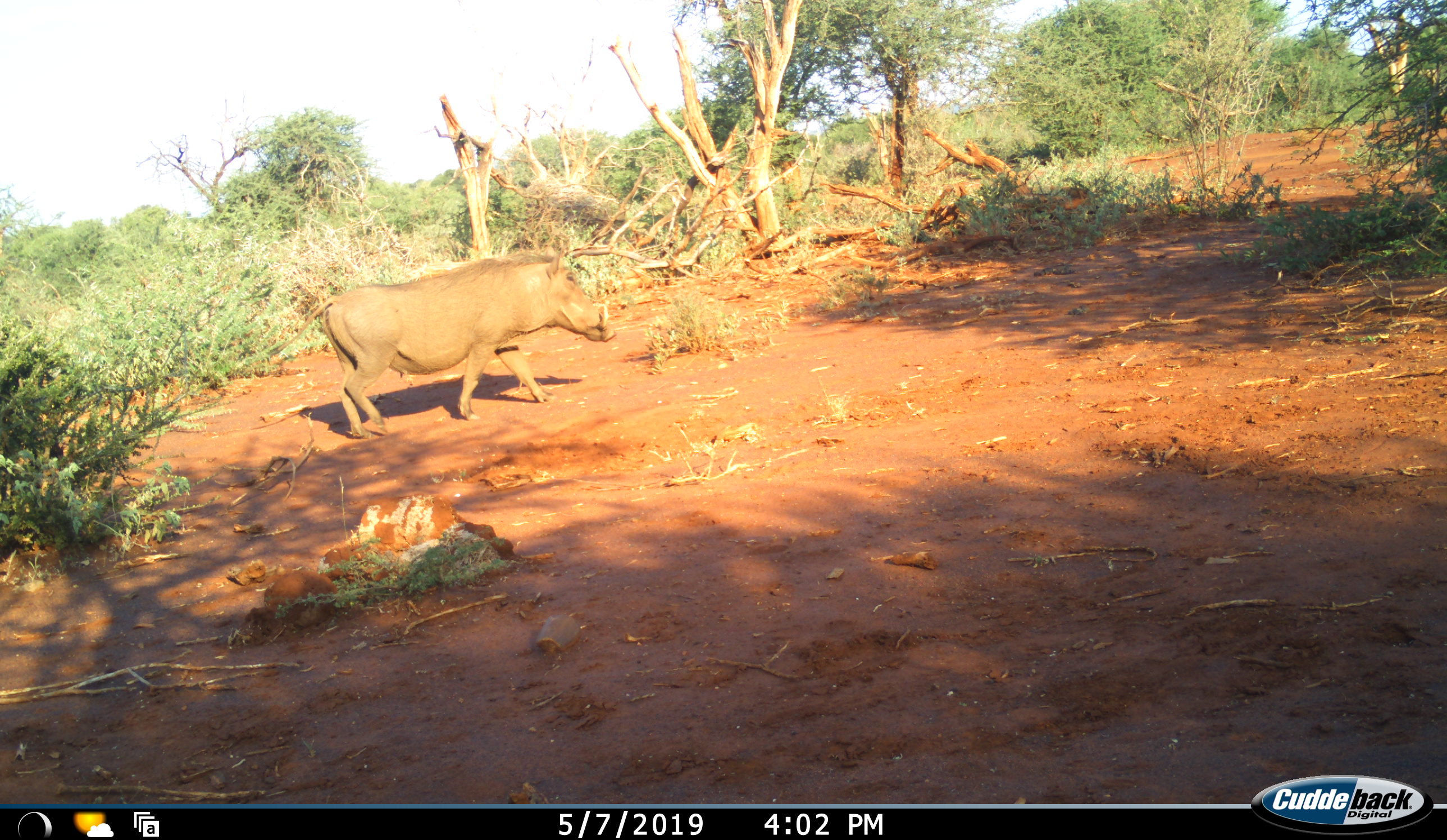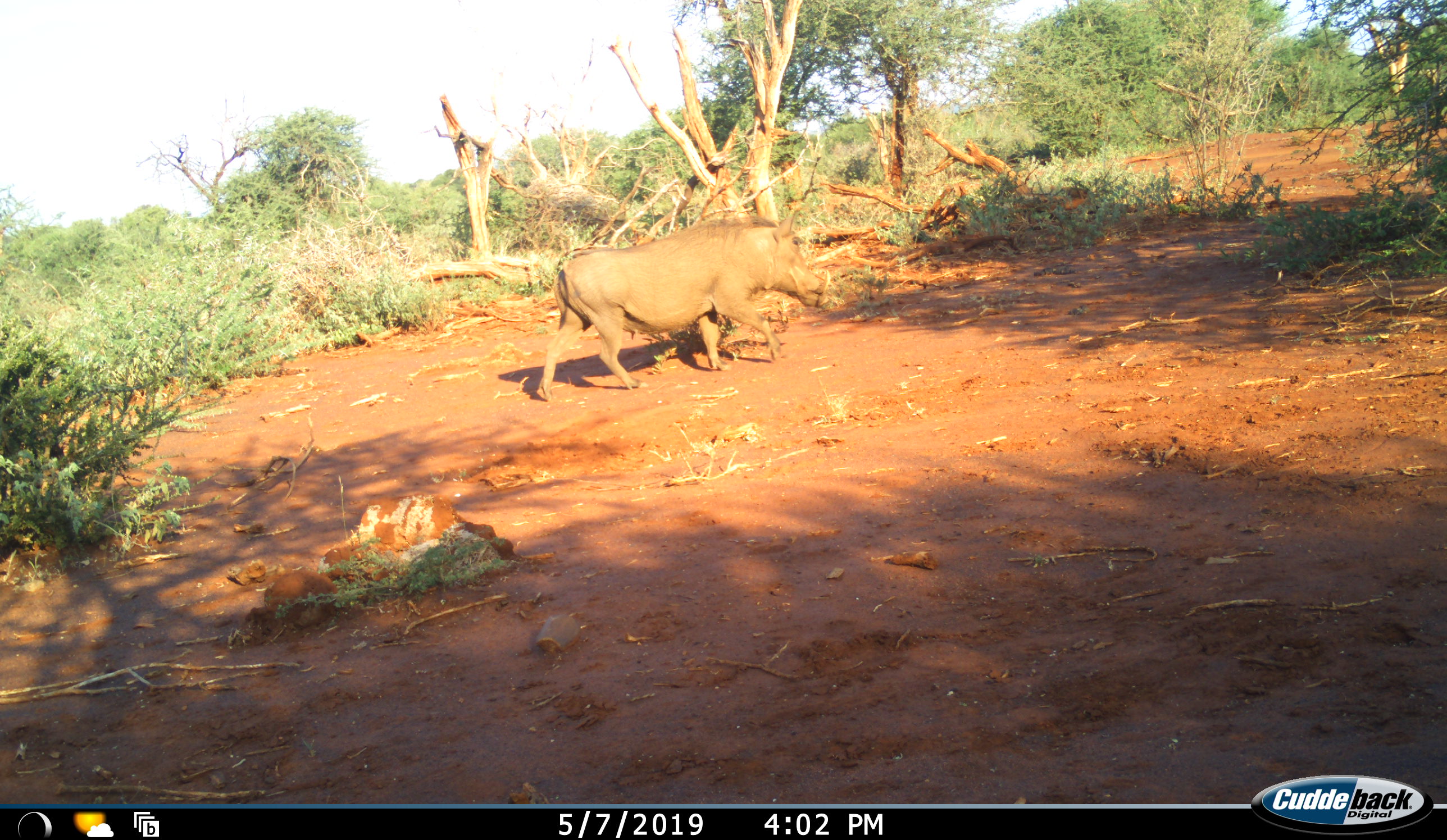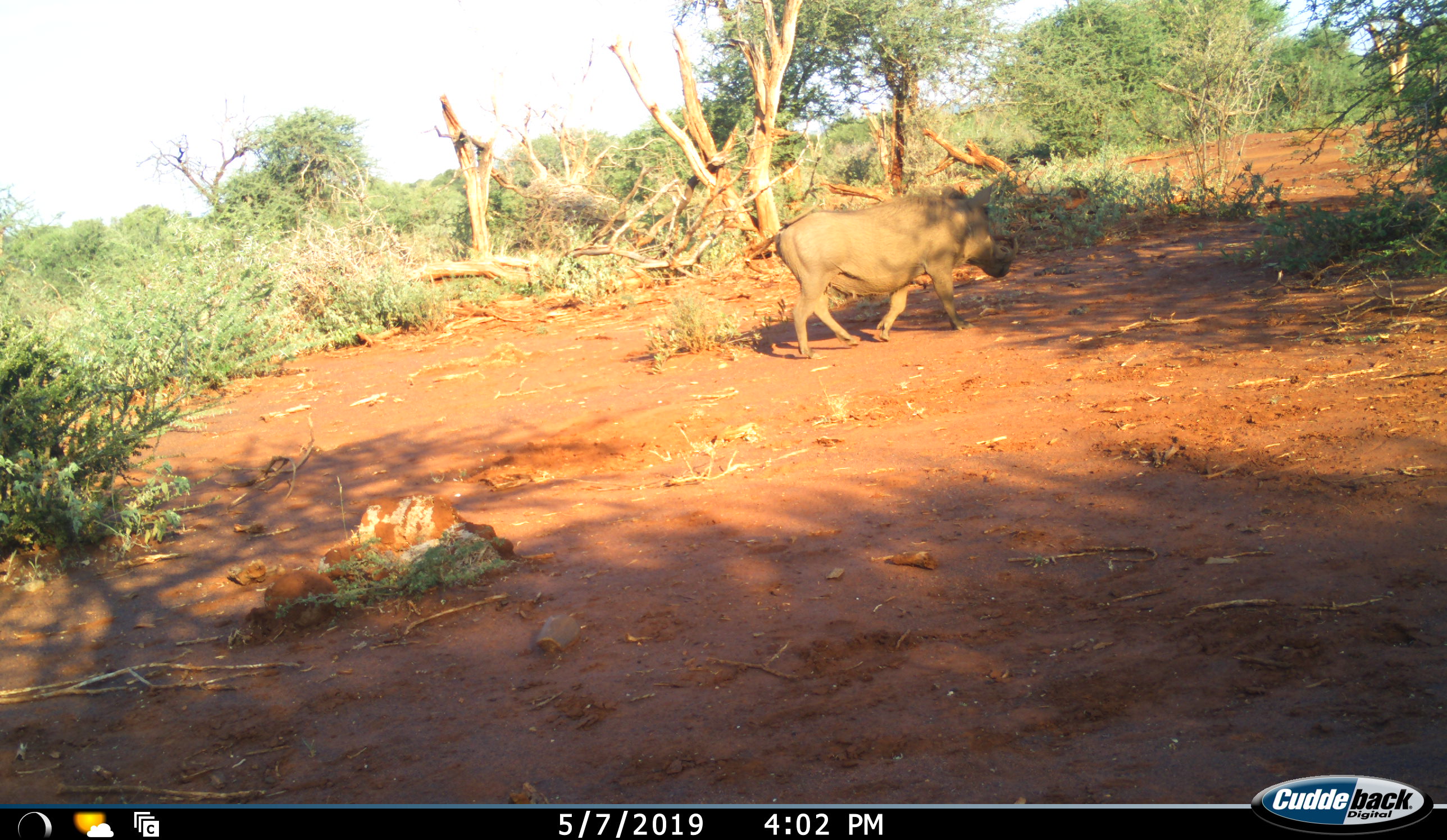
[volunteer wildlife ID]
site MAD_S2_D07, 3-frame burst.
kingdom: Animalia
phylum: Chordata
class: Mammalia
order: Artiodactyla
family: Suidae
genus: Phacochoerus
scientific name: Phacochoerus africanus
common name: warthog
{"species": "warthog (Phacochoerus africanus)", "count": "1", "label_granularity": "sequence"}